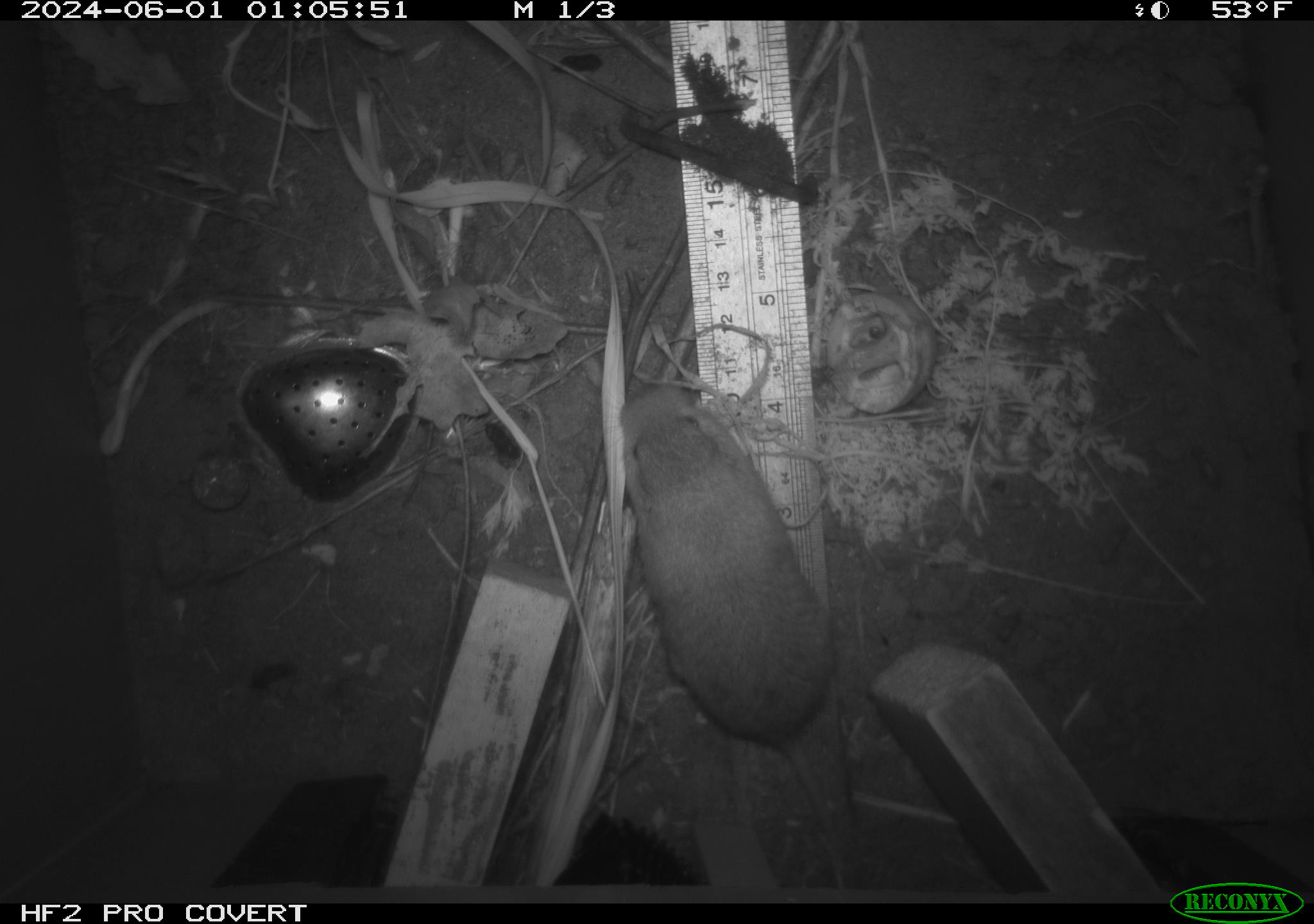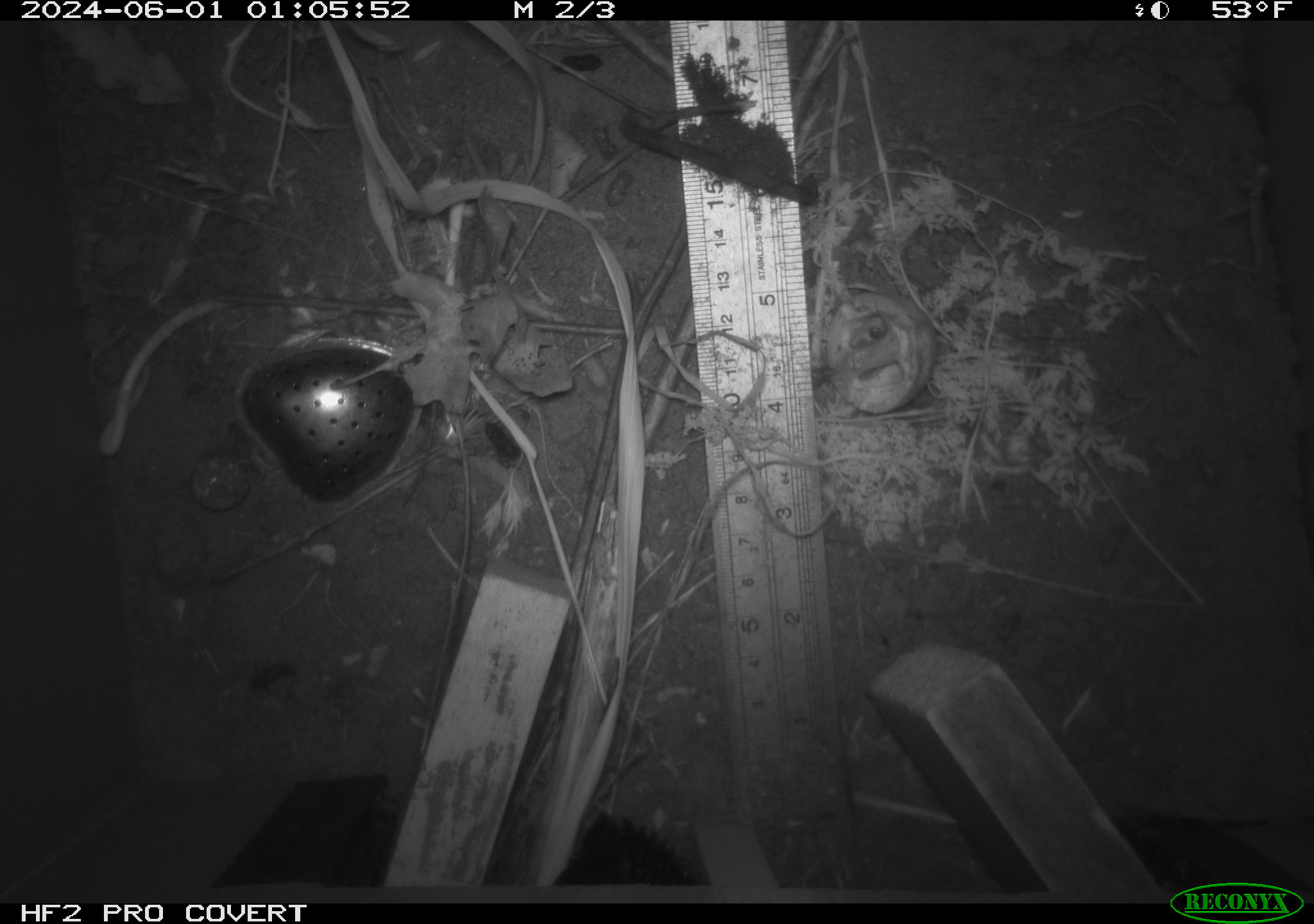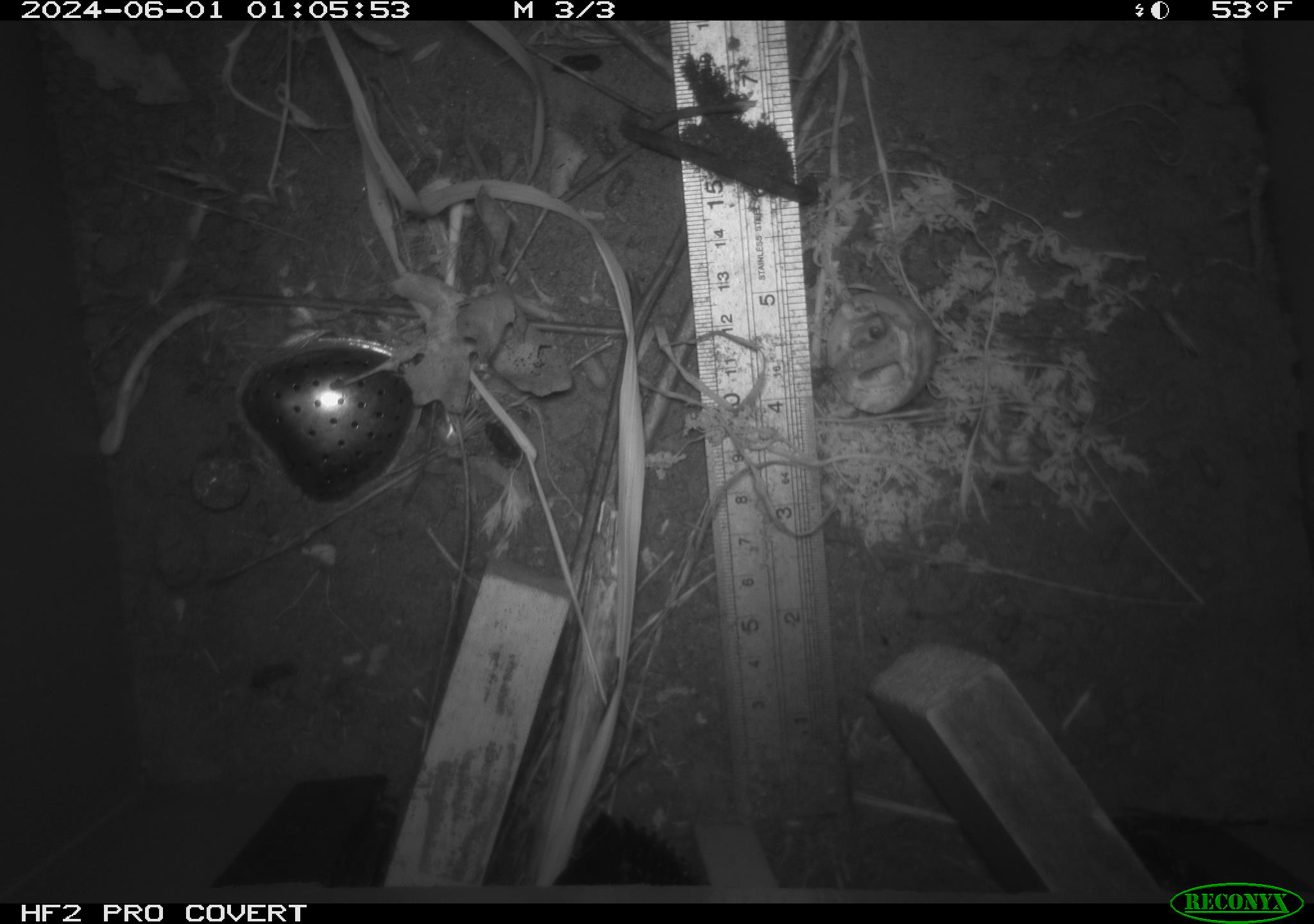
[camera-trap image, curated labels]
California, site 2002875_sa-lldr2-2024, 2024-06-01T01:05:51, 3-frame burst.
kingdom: Animalia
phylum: Chordata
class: Mammalia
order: Rodentia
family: Geomyidae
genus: Thomomys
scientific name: Thomomys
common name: smooth-toothed pocket gophers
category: thomomys species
Thomomys species (smooth-toothed pocket gophers) (Thomomys).